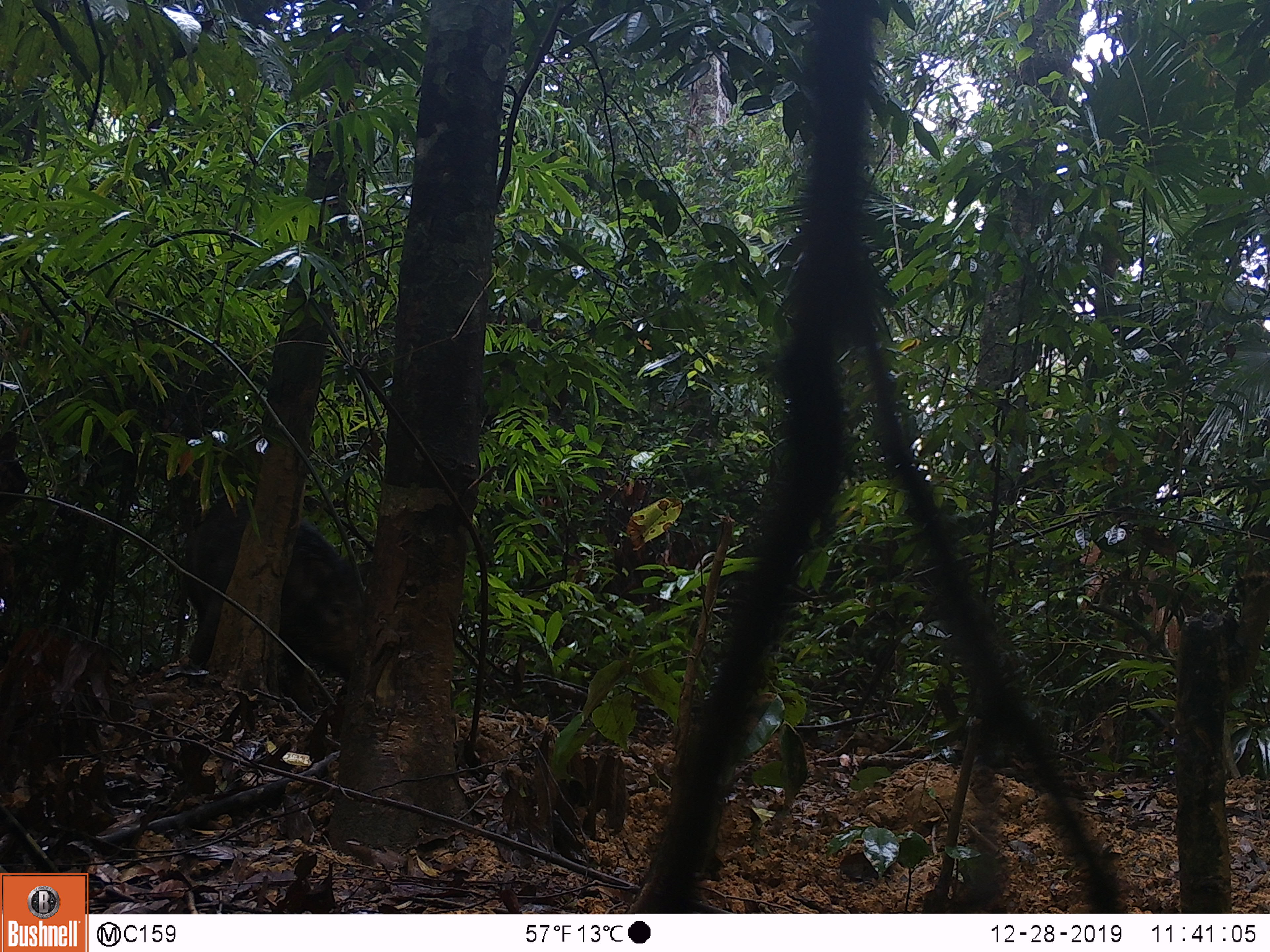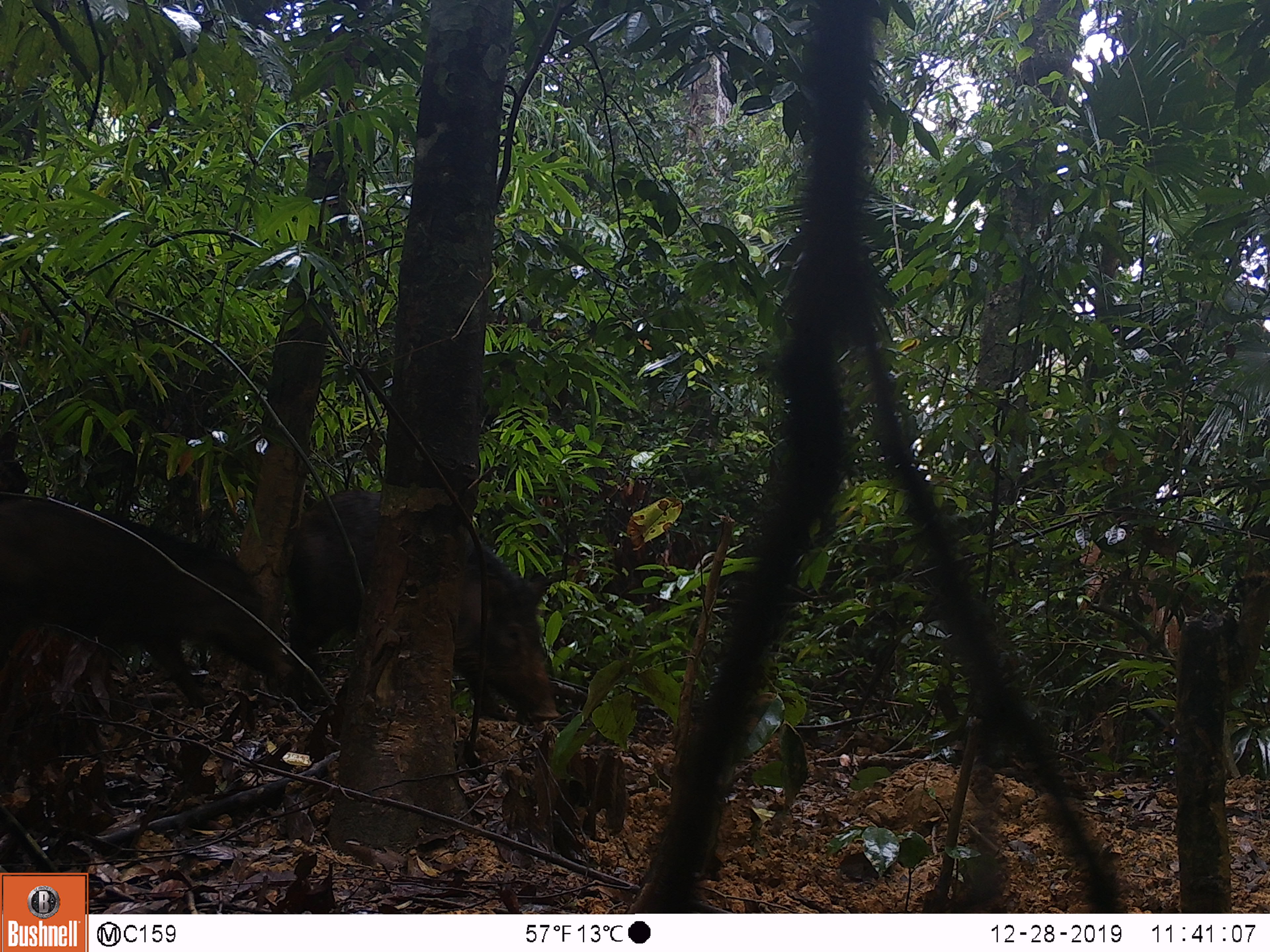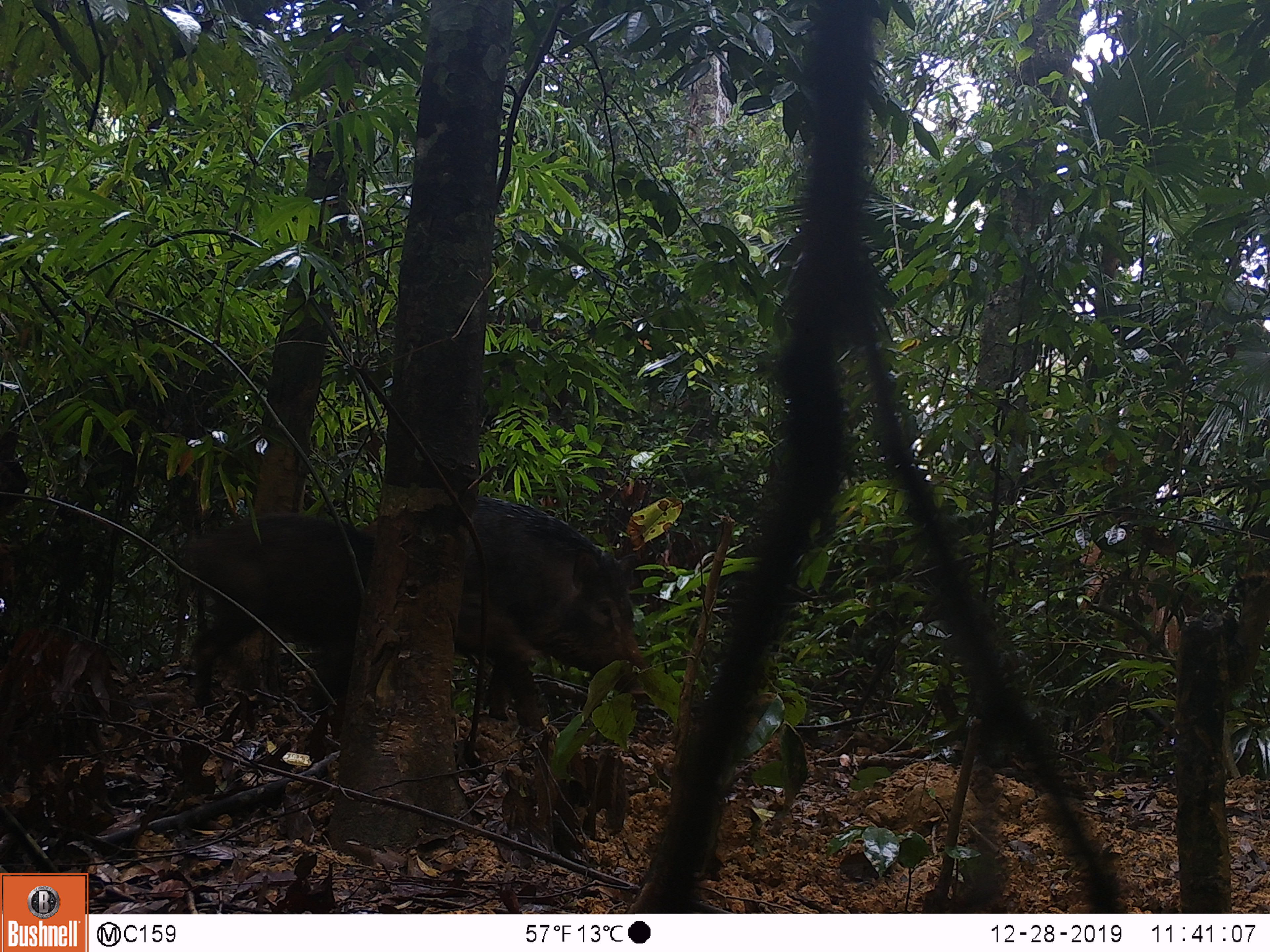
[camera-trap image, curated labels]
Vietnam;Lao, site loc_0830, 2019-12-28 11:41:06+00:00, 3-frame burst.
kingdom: Animalia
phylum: Chordata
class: Mammalia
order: Artiodactyla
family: Suidae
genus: Sus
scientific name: Sus scrofa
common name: eurasian wild pig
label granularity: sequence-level